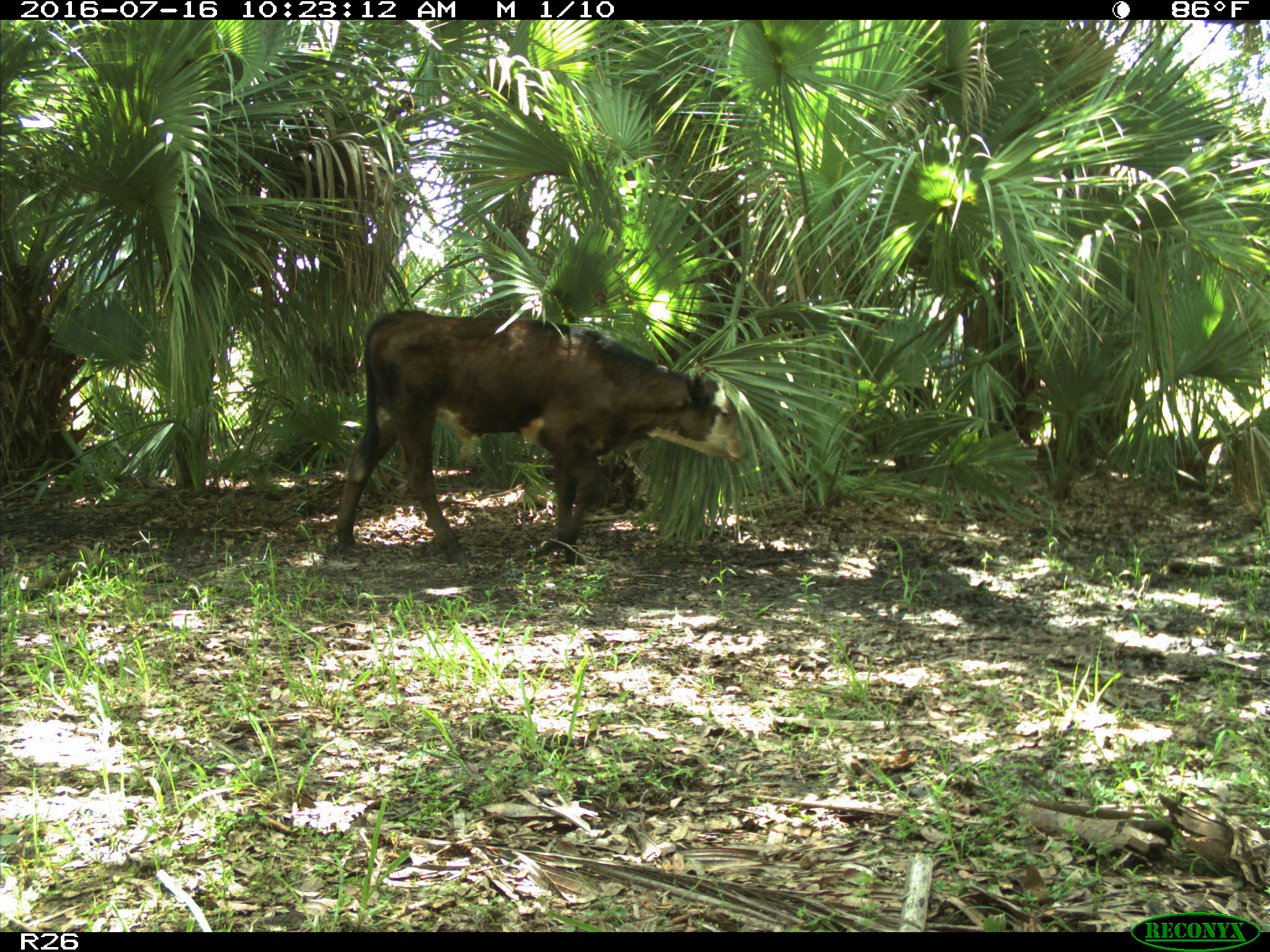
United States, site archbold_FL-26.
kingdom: Animalia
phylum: Chordata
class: Mammalia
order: Artiodactyla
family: Bovidae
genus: Bos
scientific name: Bos taurus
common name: domestic cow